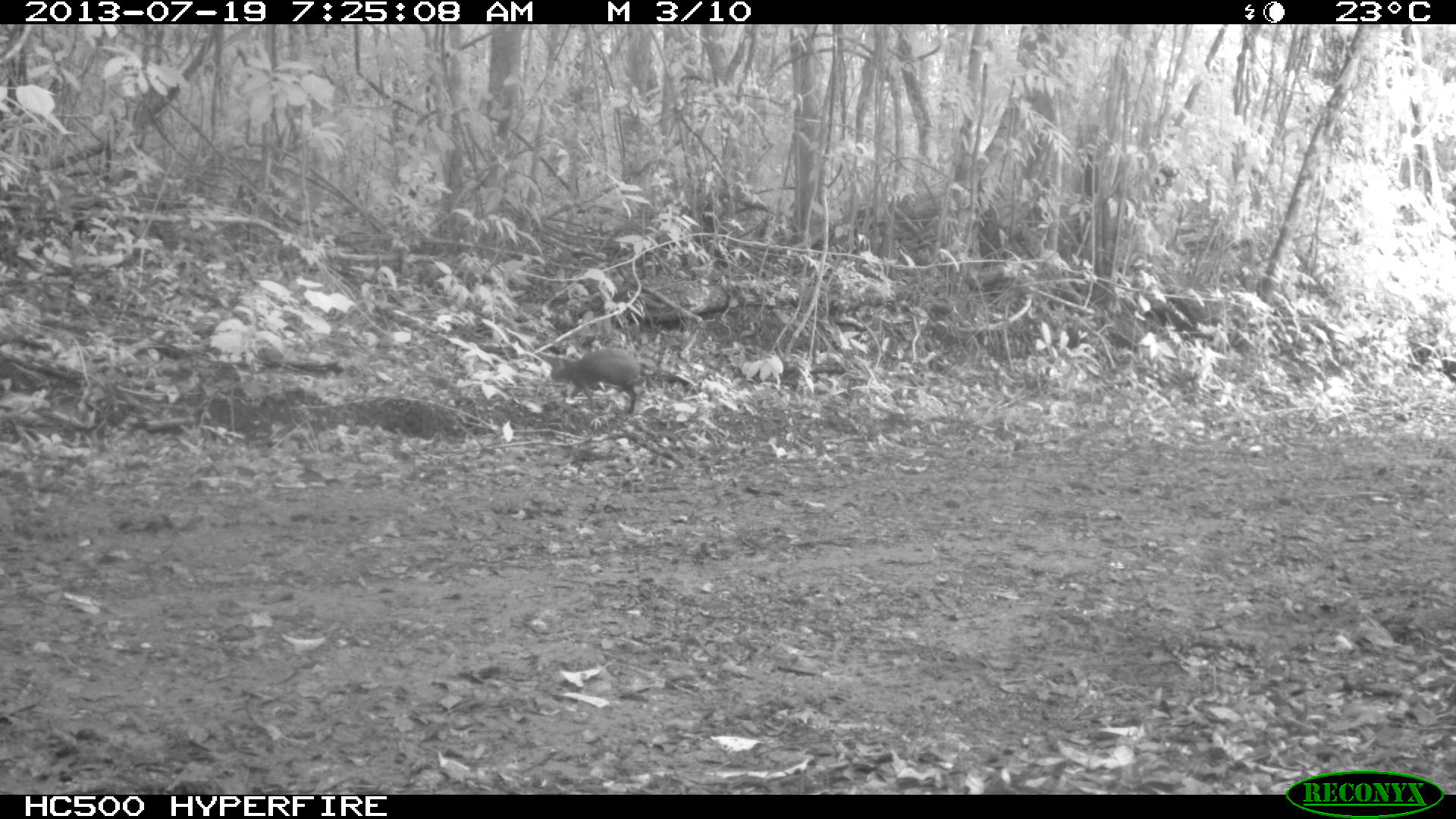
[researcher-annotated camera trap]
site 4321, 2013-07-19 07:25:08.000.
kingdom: Animalia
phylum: Chordata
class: Mammalia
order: Rodentia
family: Dasyproctidae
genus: Dasyprocta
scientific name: Dasyprocta punctata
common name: central american agouti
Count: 1.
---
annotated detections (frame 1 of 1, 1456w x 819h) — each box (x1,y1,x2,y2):
dasyprocta punctata: (549,347,644,414)